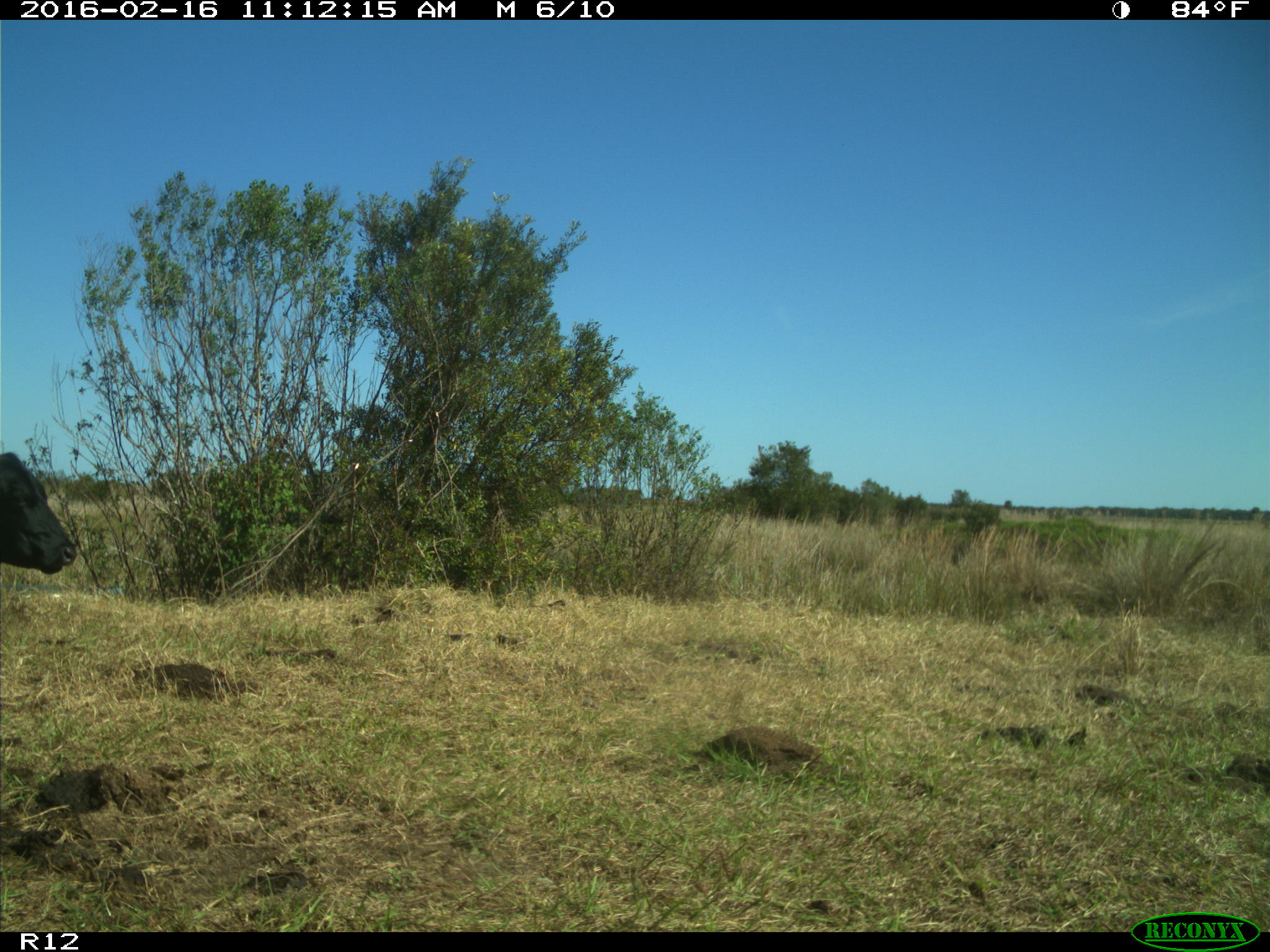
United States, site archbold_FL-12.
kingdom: Animalia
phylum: Chordata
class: Mammalia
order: Artiodactyla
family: Bovidae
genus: Bos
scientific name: Bos taurus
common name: domestic cow